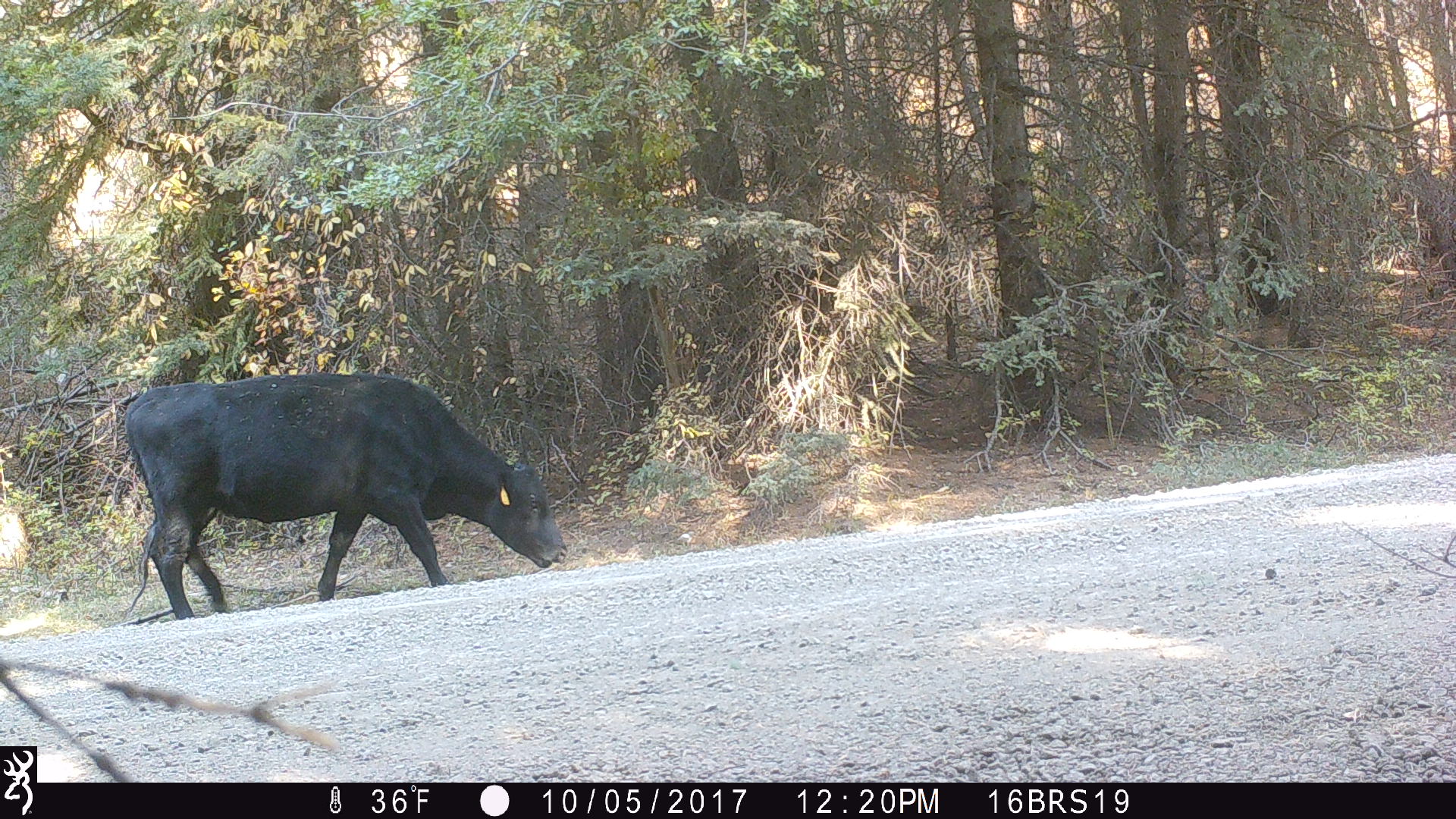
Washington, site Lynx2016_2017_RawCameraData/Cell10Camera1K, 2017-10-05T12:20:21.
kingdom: Animalia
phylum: Chordata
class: Mammalia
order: Artiodactyla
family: Bovidae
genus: Bos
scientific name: Bos taurus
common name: domestic cattle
Domestic cattle (Bos taurus). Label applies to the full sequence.